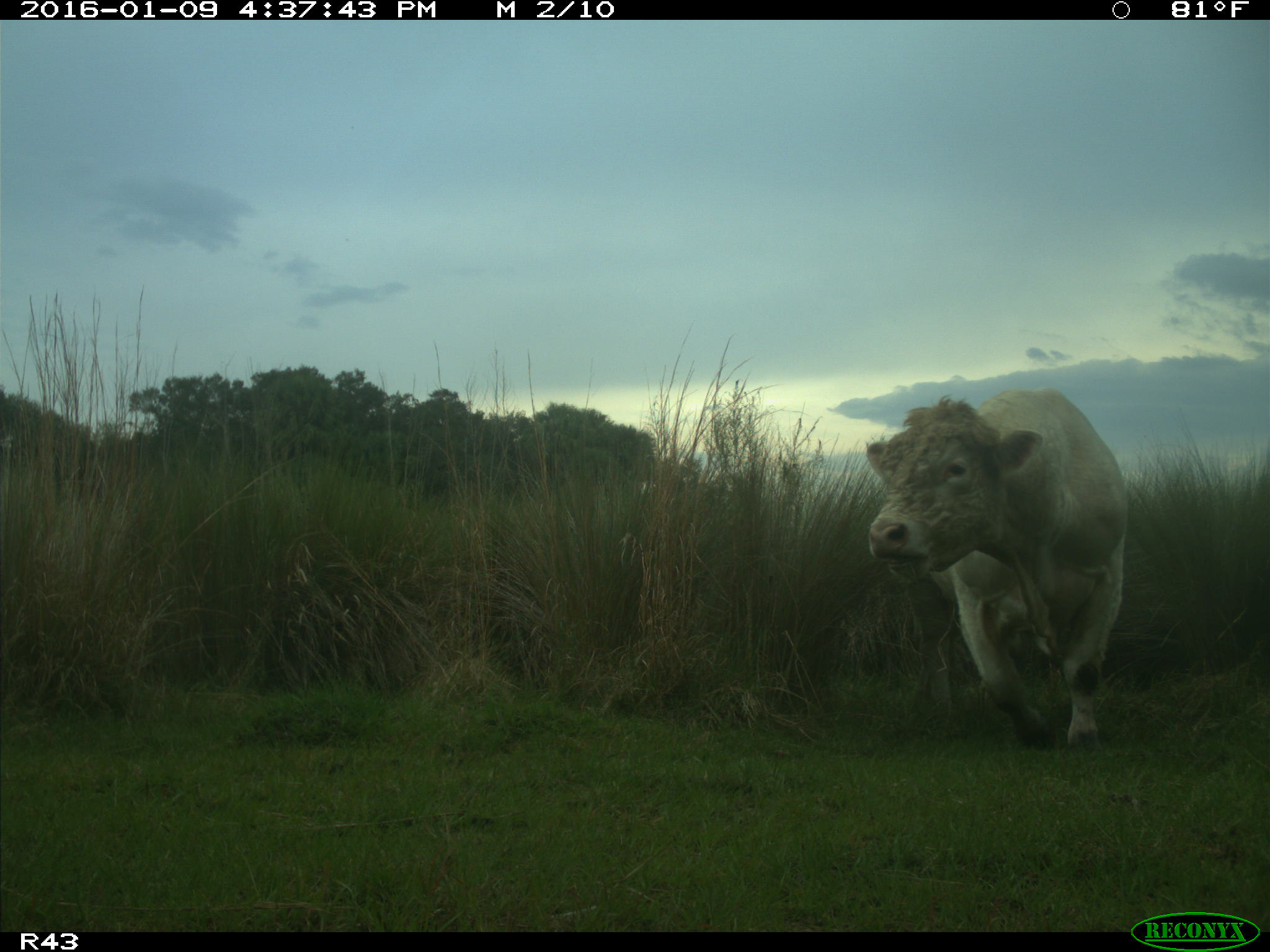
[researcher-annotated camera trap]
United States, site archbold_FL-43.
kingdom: Animalia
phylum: Chordata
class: Mammalia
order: Artiodactyla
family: Bovidae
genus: Bos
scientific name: Bos taurus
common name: domestic cow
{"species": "Bos taurus (domestic cow)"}